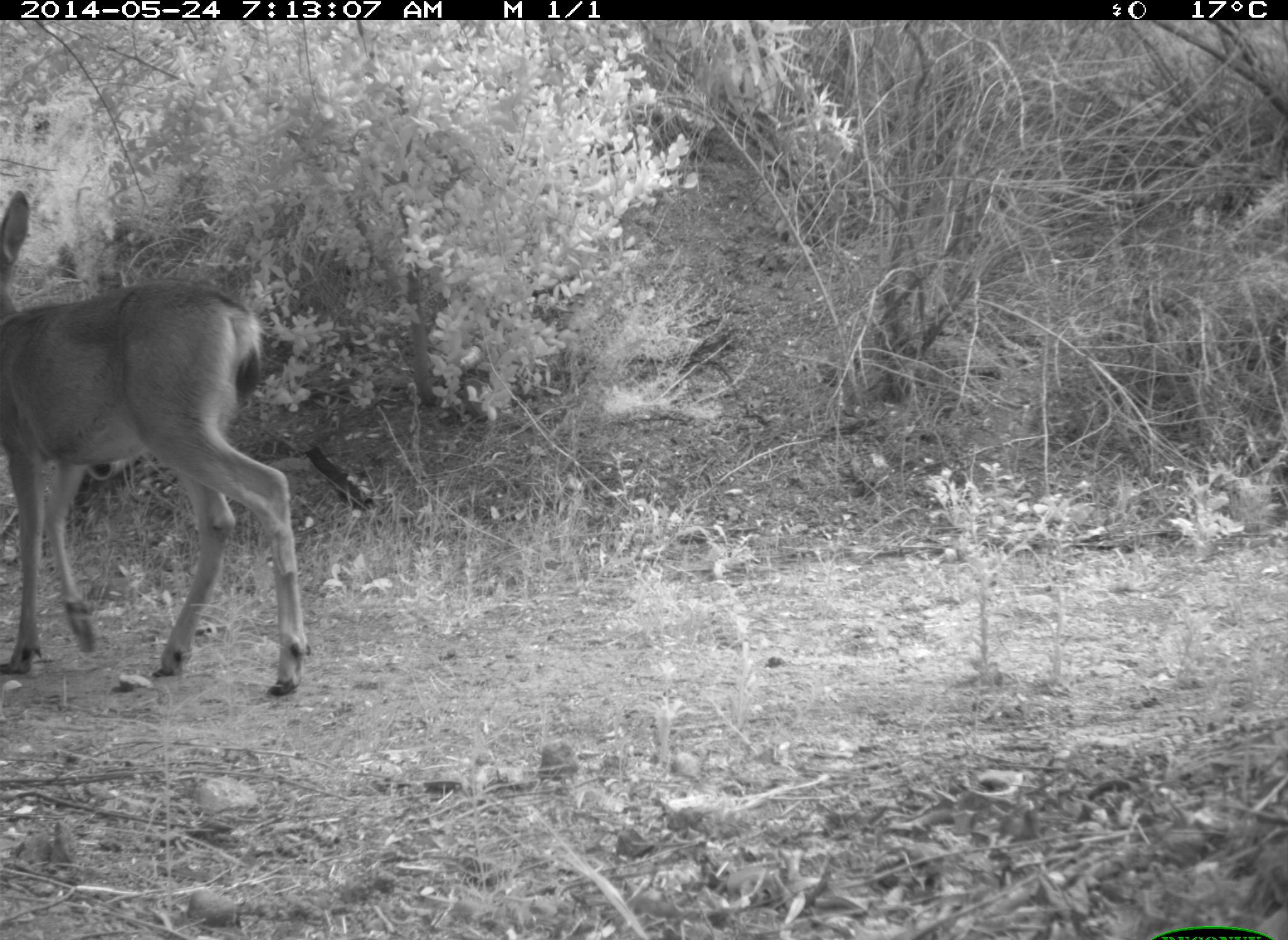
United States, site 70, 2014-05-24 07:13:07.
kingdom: Animalia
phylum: Chordata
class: Mammalia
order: Artiodactyla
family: Cervidae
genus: Odocoileus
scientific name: Odocoileus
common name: deer